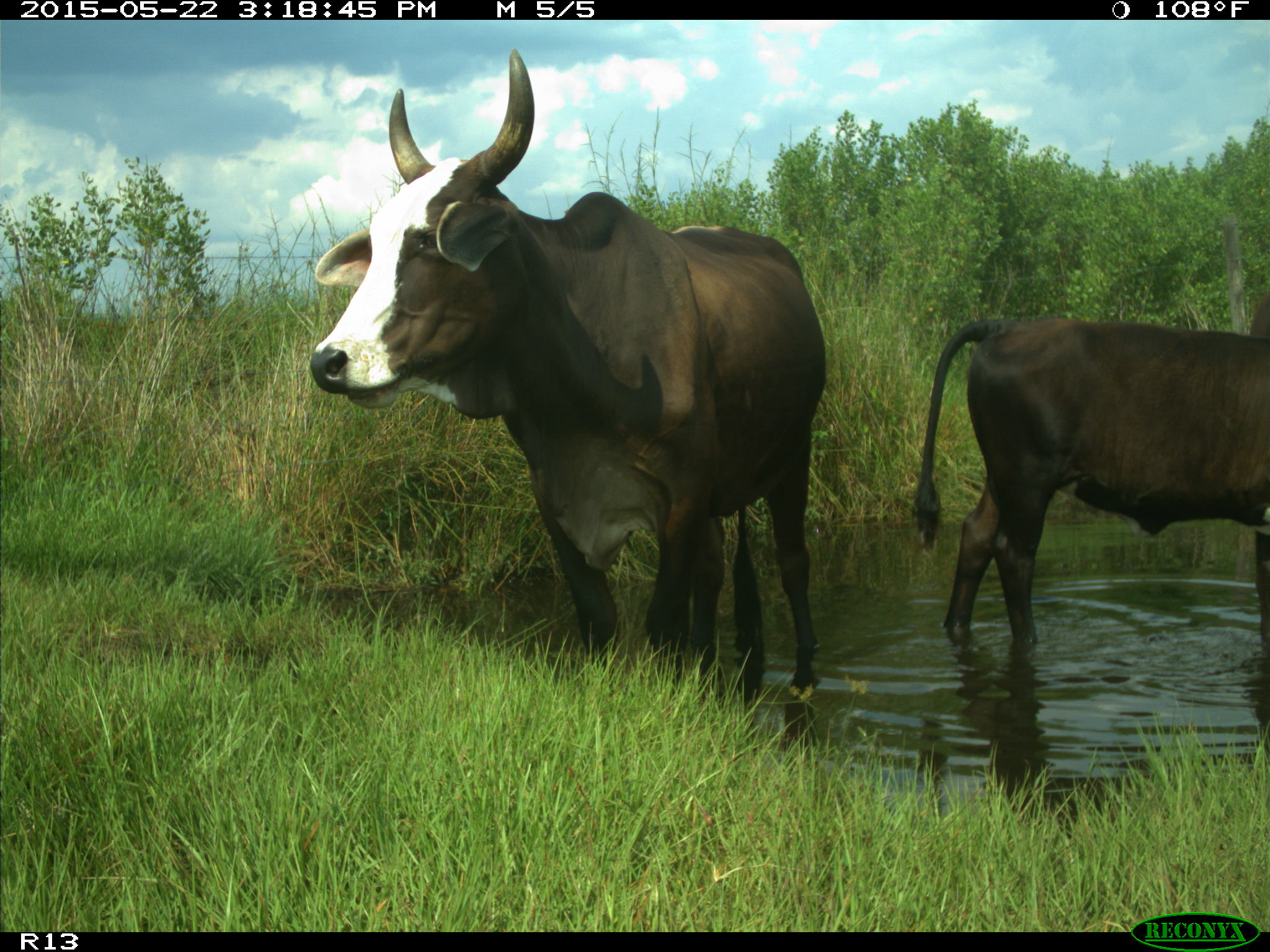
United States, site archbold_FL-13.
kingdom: Animalia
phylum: Chordata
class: Mammalia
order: Artiodactyla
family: Bovidae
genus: Bos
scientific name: Bos taurus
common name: domestic cow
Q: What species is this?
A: Bos taurus (domestic cow).